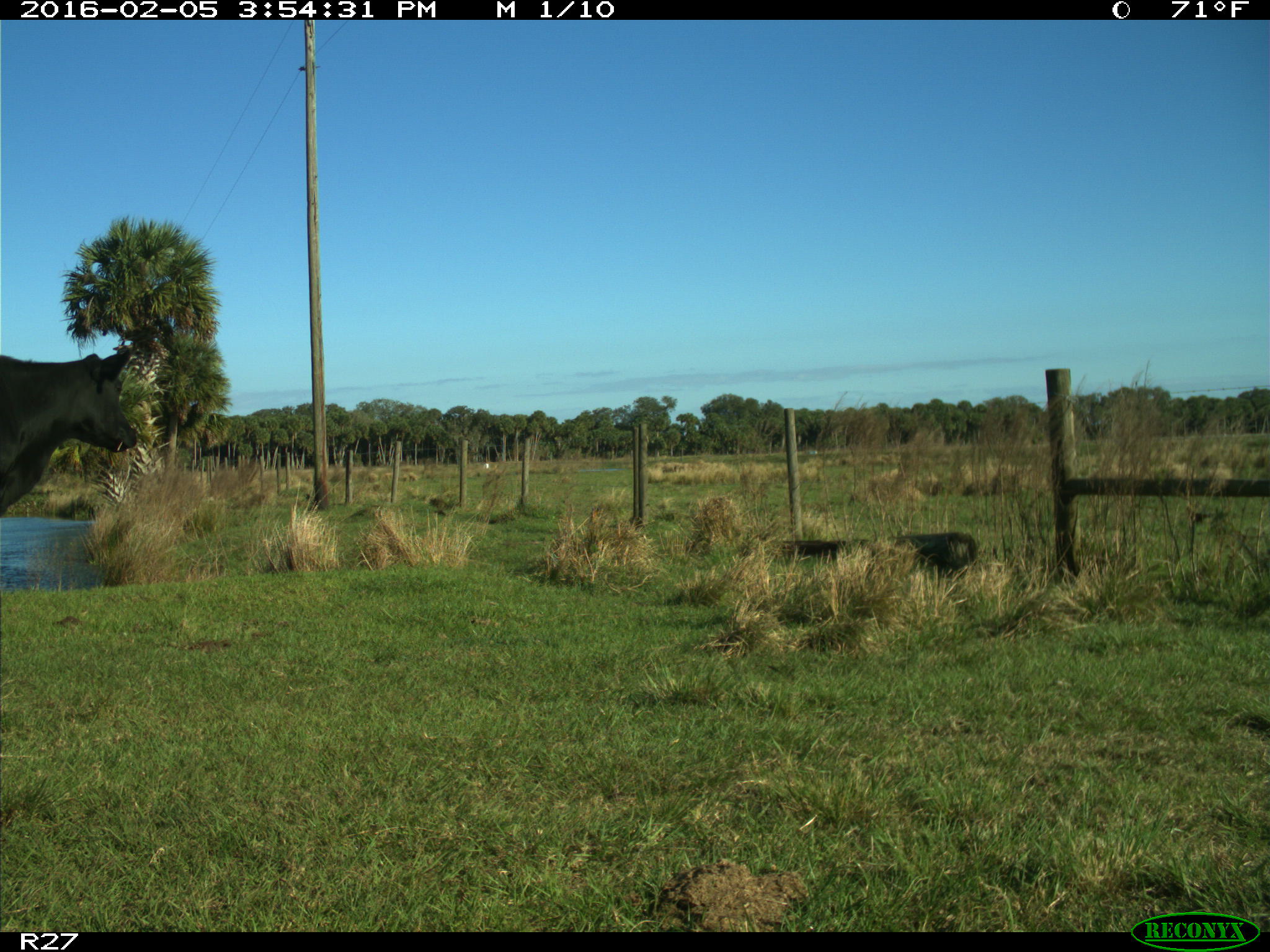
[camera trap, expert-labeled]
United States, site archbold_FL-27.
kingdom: Animalia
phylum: Chordata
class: Mammalia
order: Artiodactyla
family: Bovidae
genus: Bos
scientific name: Bos taurus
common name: domestic cow